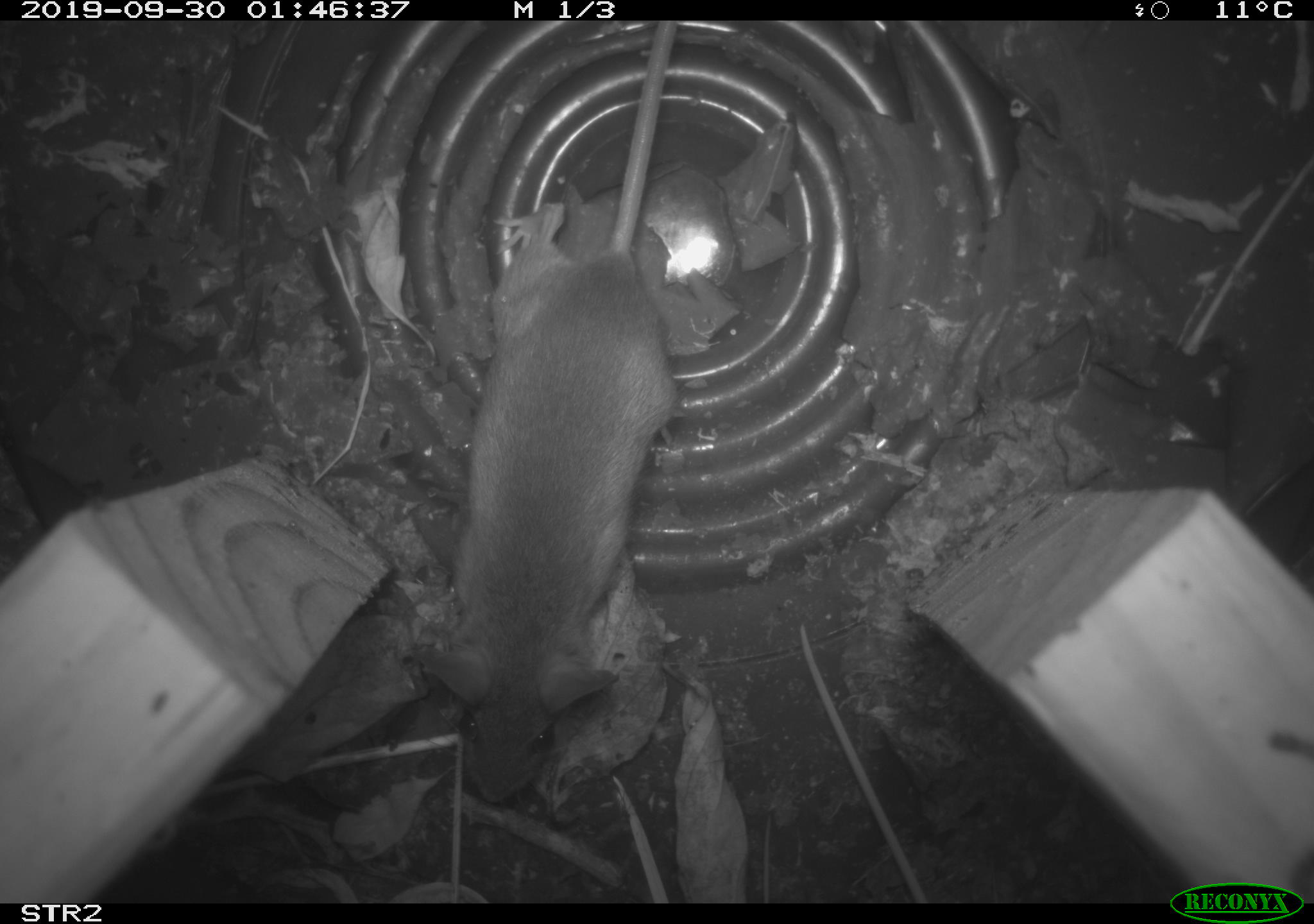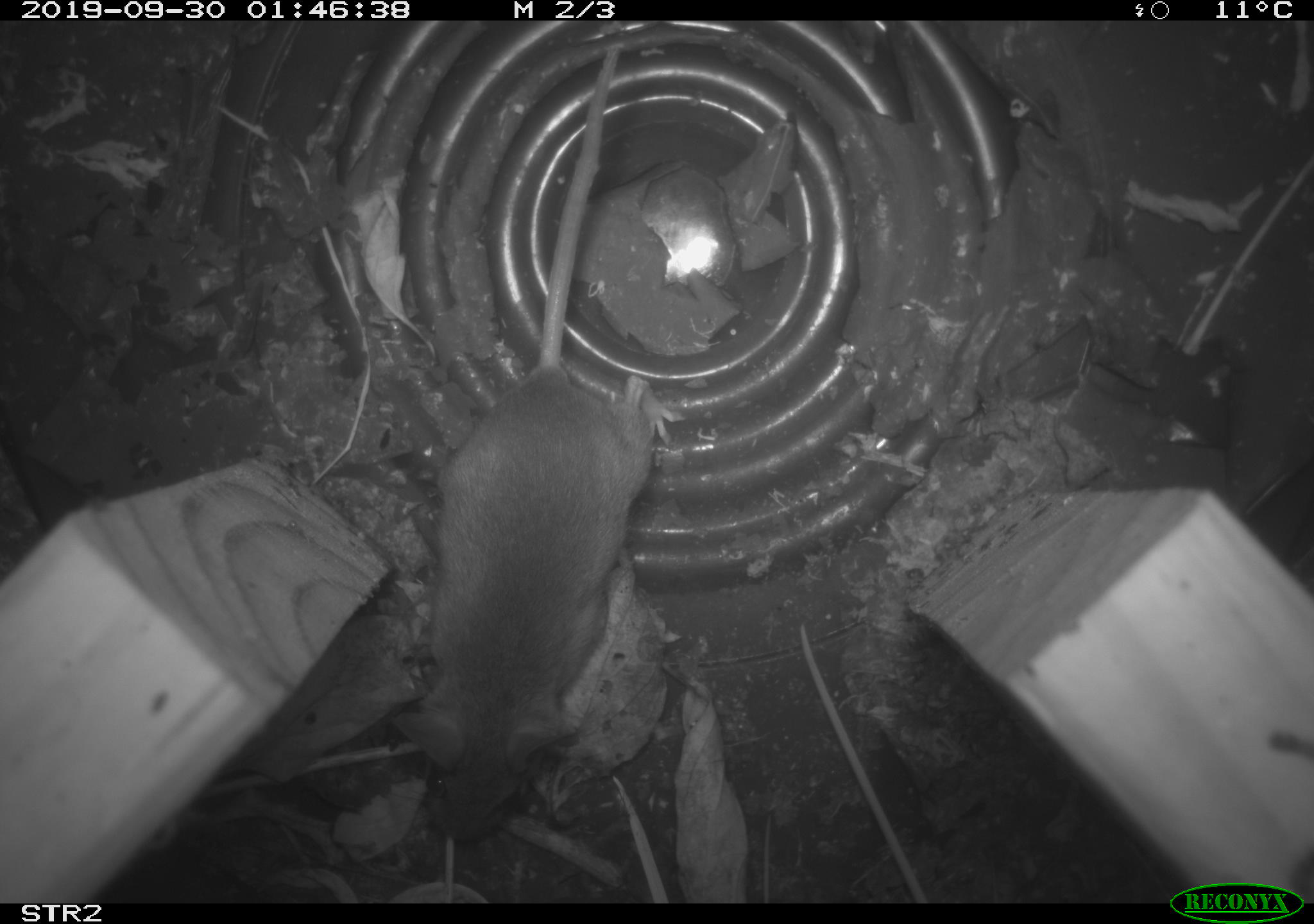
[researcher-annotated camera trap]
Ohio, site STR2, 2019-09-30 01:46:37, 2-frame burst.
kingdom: Animalia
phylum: Chordata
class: Mammalia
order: Rodentia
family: Cricetidae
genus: Peromyscus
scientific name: Peromyscus leucopus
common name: white-footed mouse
White-footed mouse (Peromyscus leucopus).